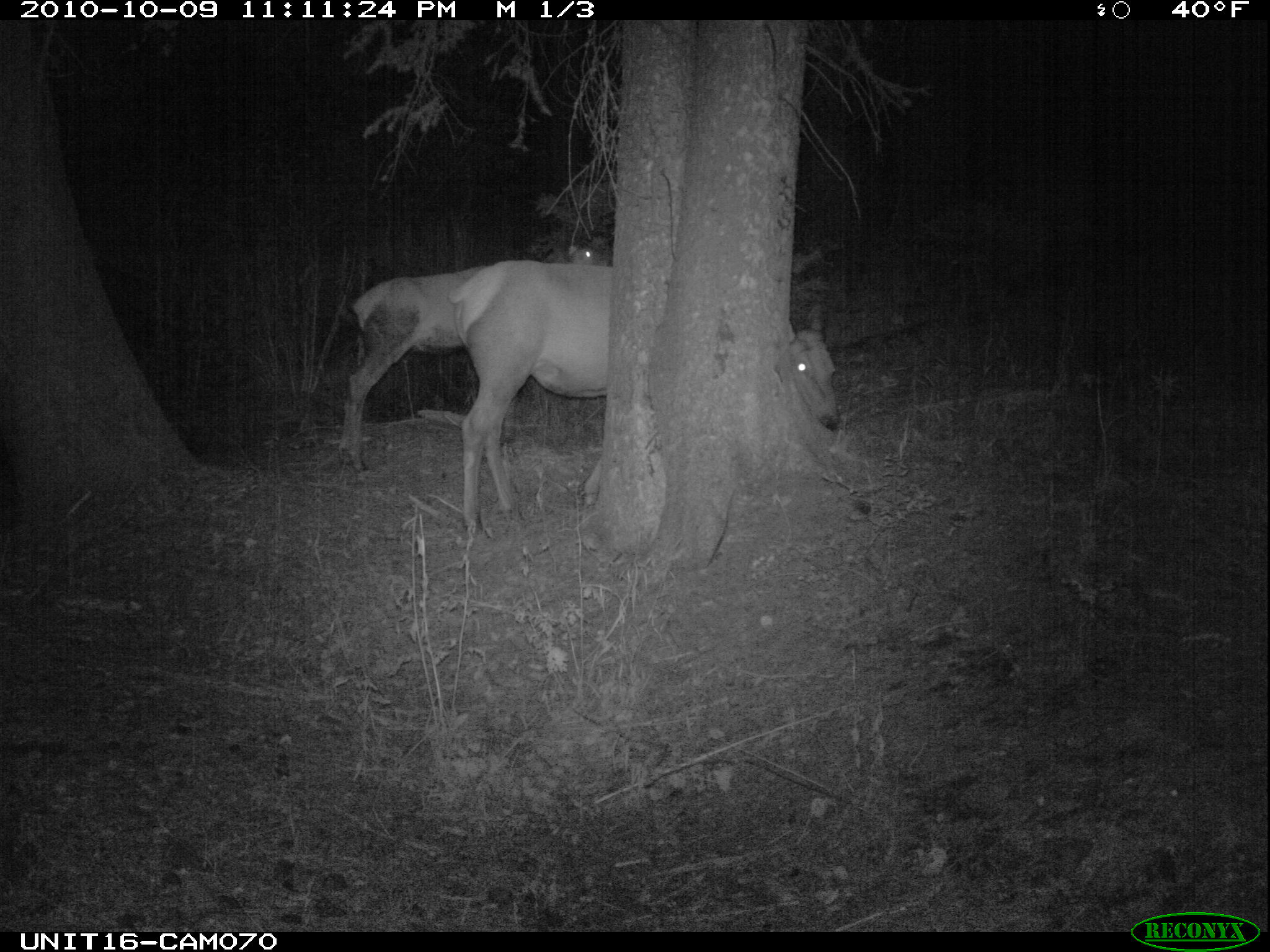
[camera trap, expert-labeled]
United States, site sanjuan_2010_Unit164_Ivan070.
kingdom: Animalia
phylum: Chordata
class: Mammalia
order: Artiodactyla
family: Cervidae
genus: Cervus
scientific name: Cervus elaphus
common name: red deer